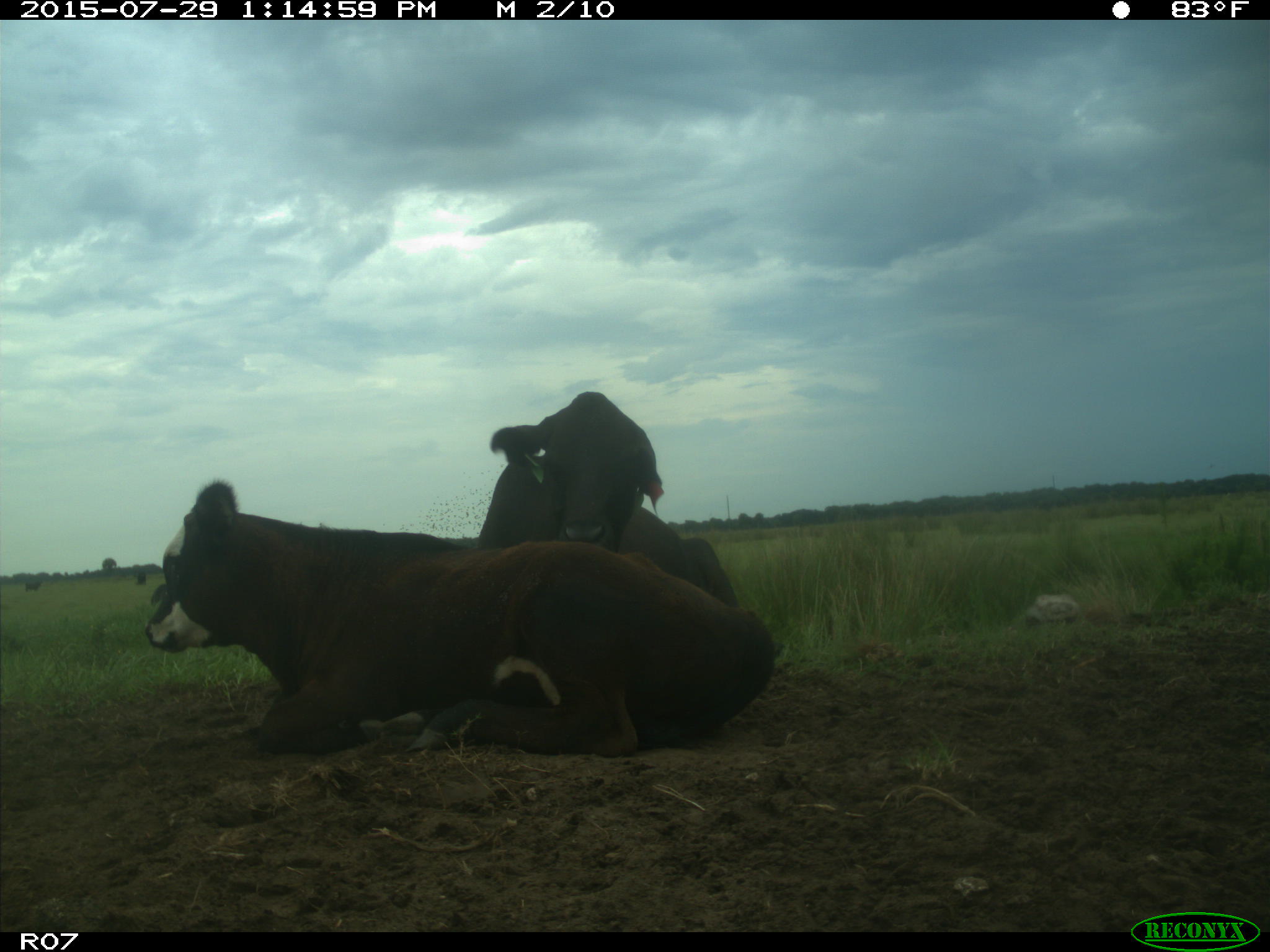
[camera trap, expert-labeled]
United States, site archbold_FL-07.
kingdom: Animalia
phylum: Chordata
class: Mammalia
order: Artiodactyla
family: Bovidae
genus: Bos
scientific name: Bos taurus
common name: domestic cow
Bos taurus (domestic cow).